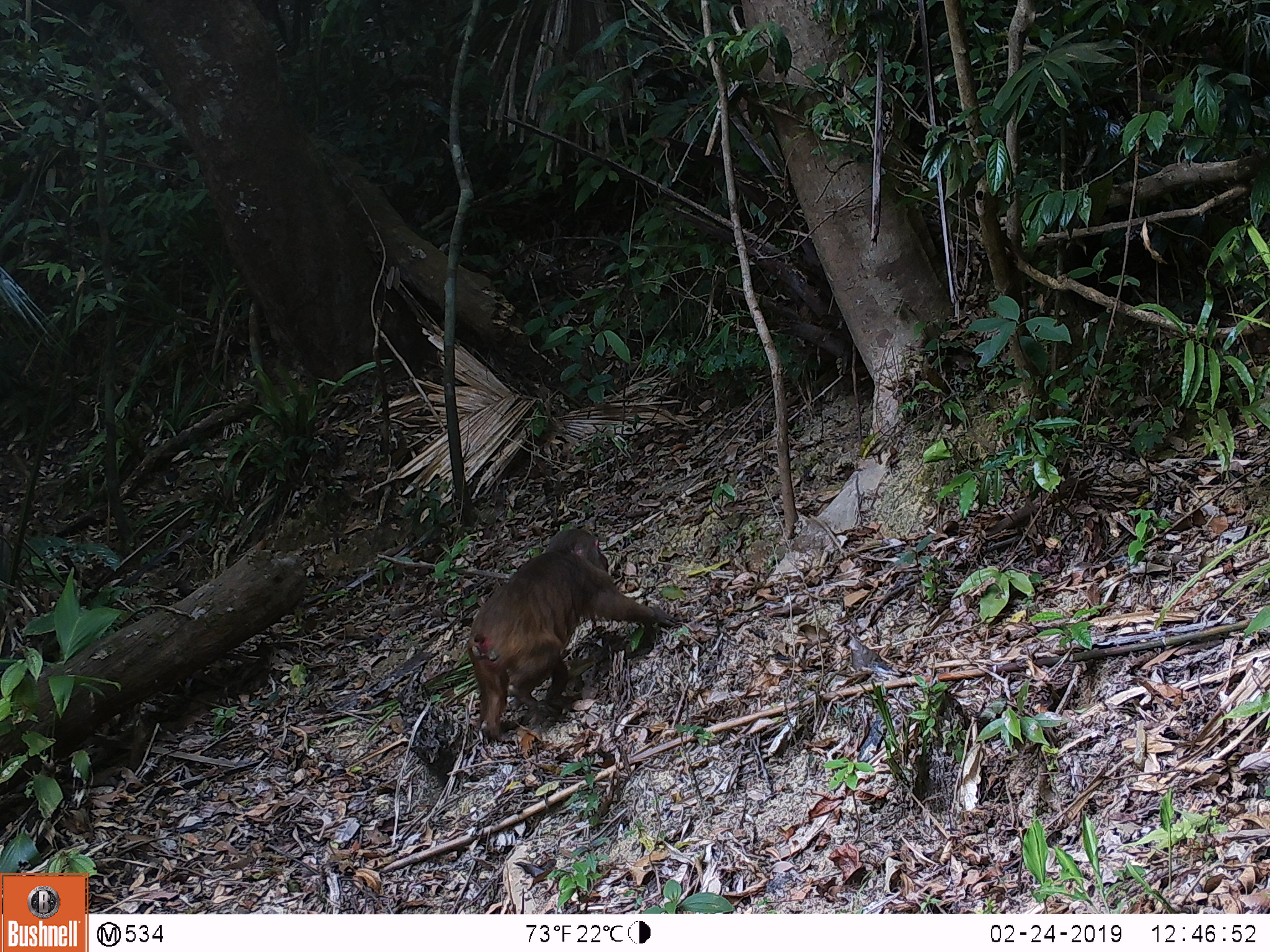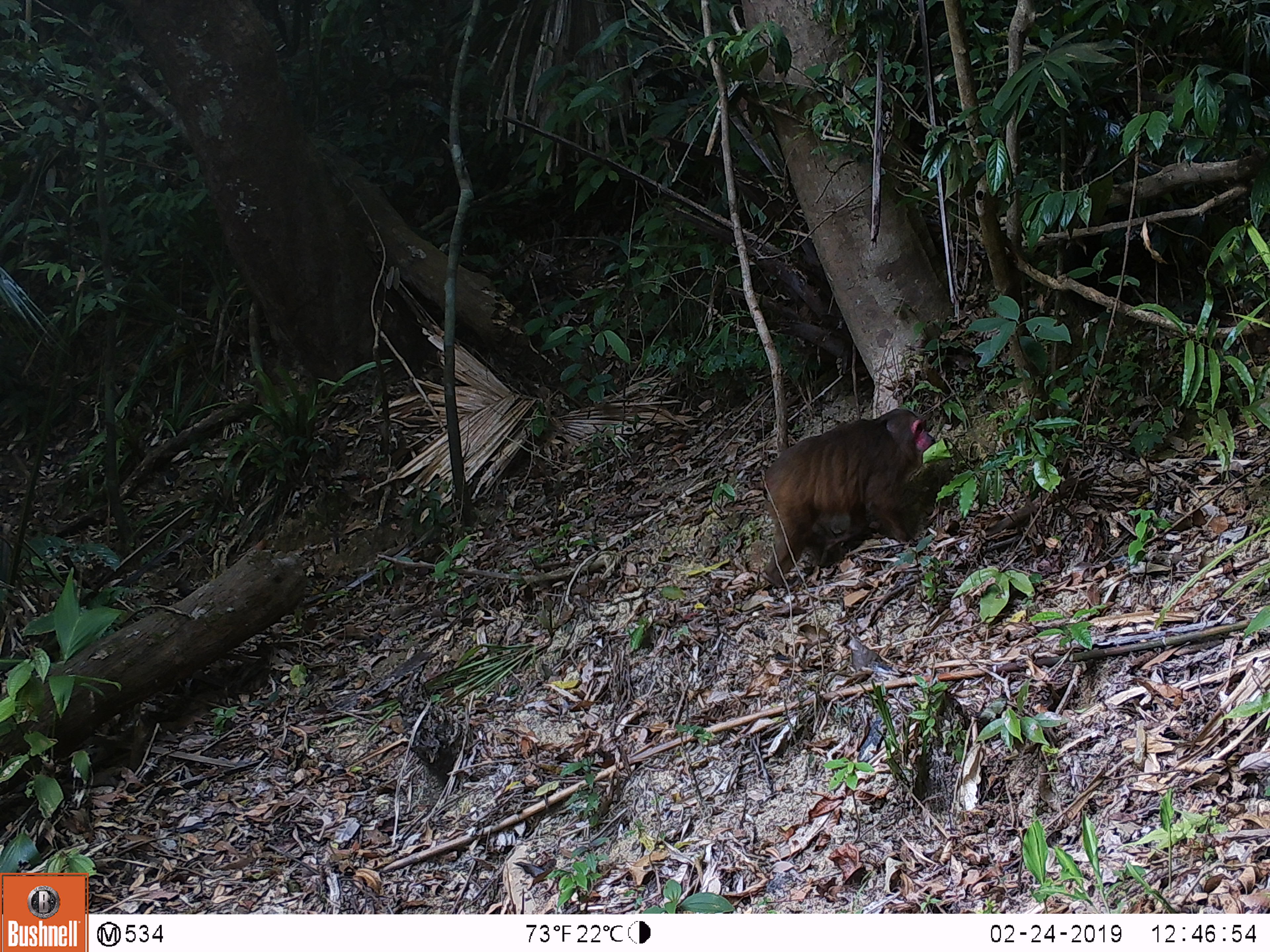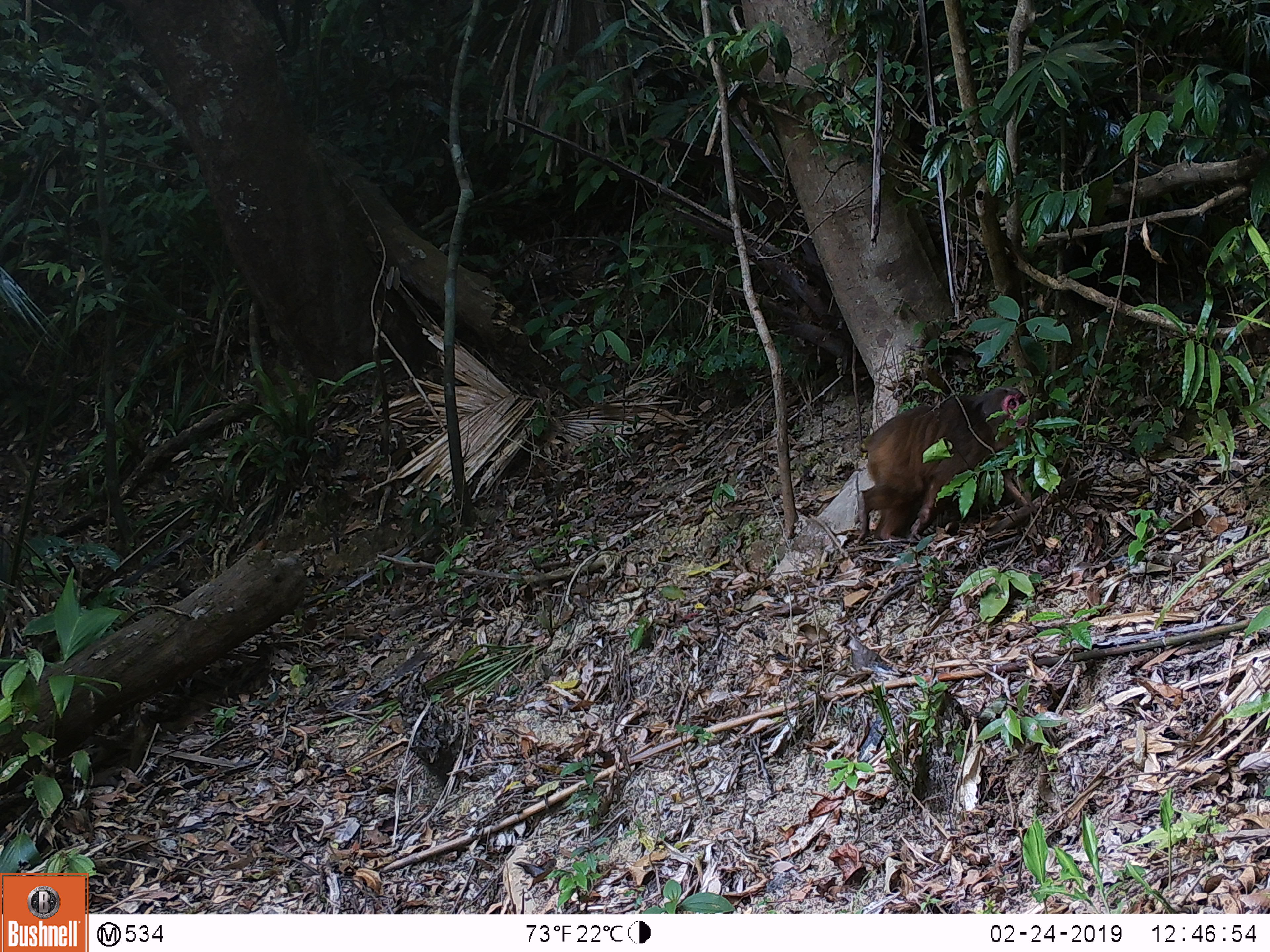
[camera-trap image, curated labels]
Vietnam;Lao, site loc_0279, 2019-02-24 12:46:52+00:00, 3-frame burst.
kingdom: Animalia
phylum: Chordata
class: Mammalia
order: Primates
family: Cercopithecidae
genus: Macaca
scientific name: Macaca arctoides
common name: stump-tailed macaque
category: stump tailed macaque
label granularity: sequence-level